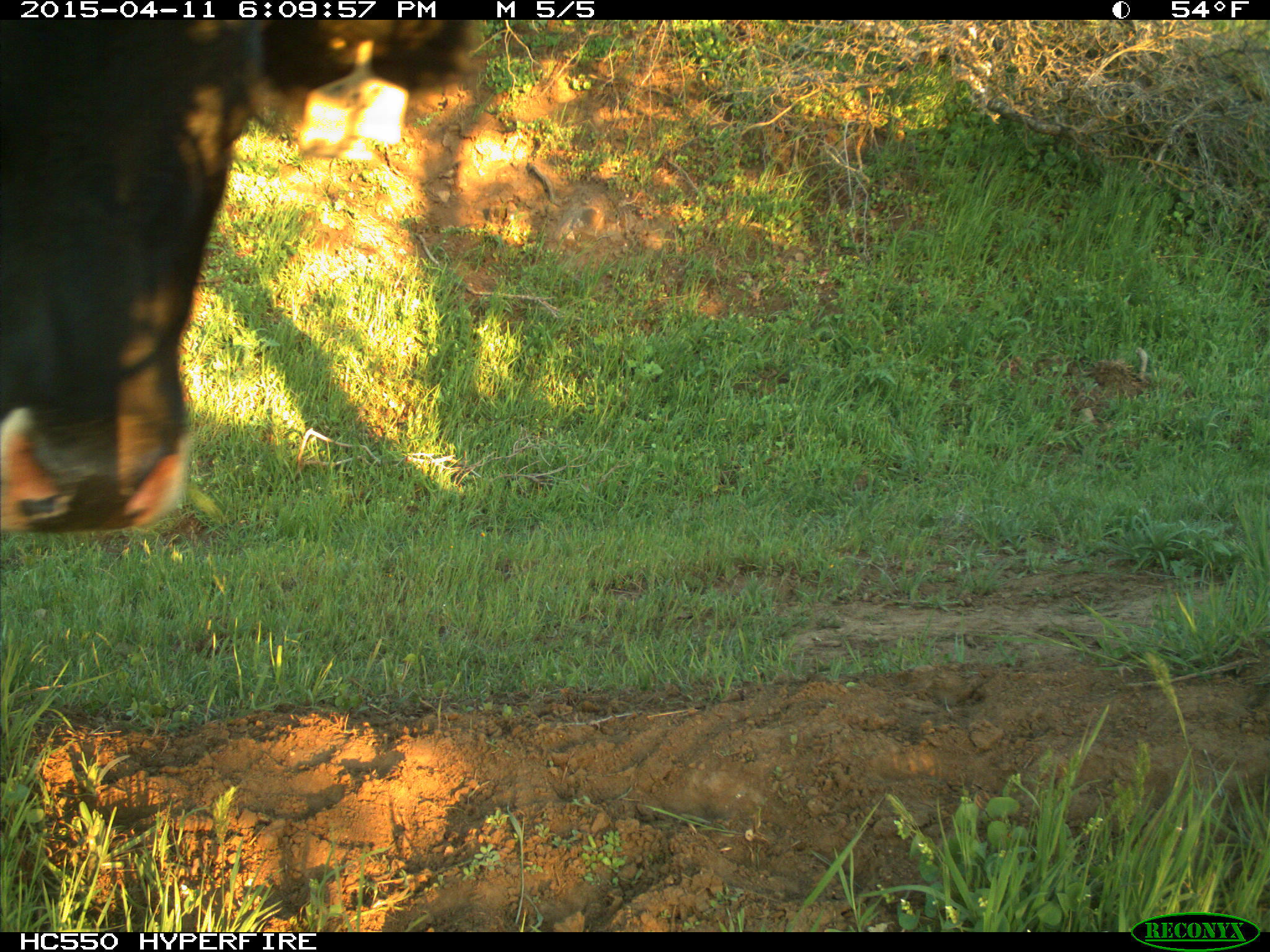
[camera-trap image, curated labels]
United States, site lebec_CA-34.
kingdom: Animalia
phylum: Chordata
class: Mammalia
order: Artiodactyla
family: Bovidae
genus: Bos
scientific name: Bos taurus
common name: domestic cow